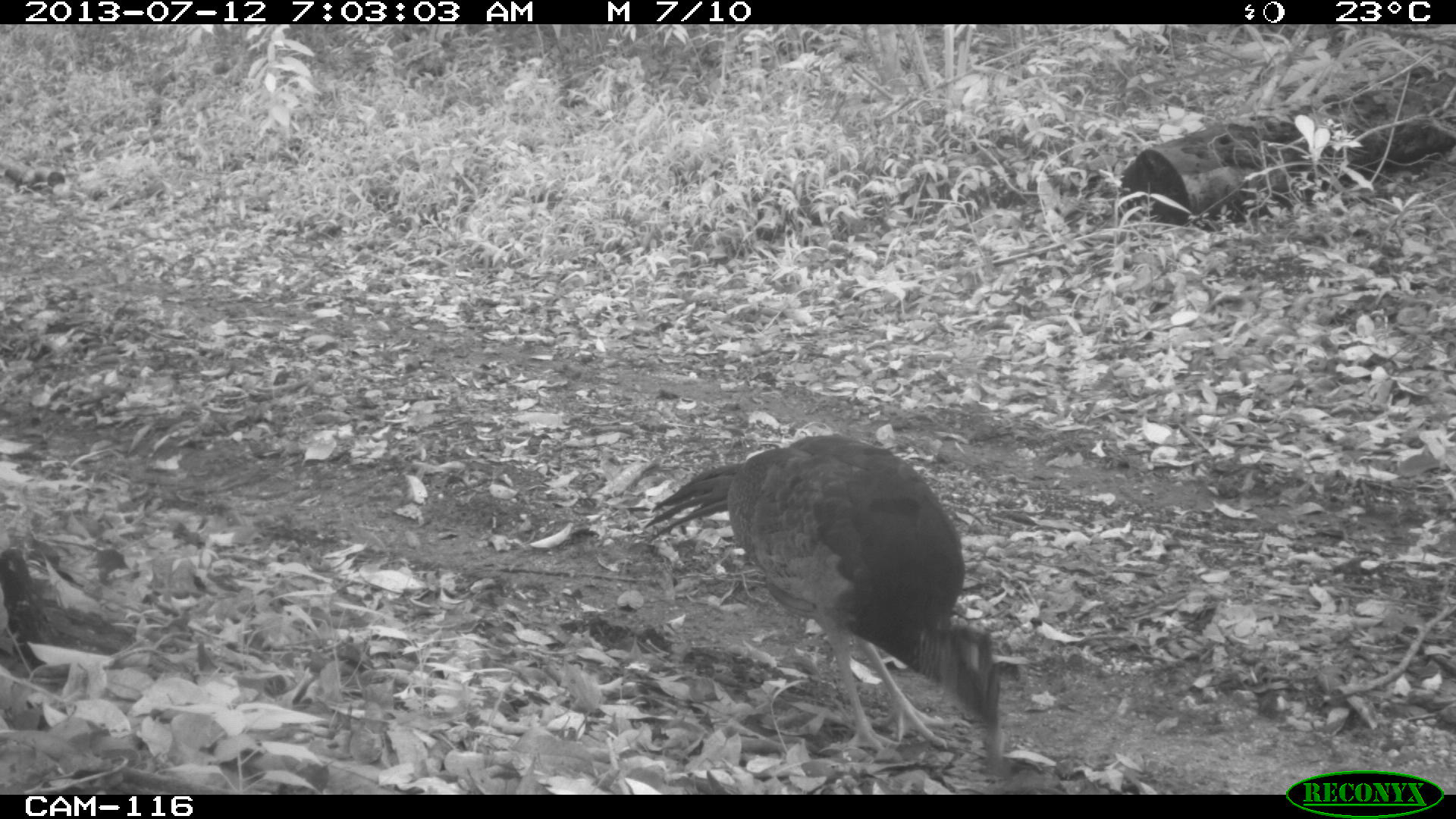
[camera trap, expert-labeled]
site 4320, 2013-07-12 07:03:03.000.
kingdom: Animalia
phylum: Chordata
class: Aves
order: Galliformes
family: Cracidae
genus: Crax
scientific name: Crax rubra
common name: great curassow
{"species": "Crax rubra (great curassow)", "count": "1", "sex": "female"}